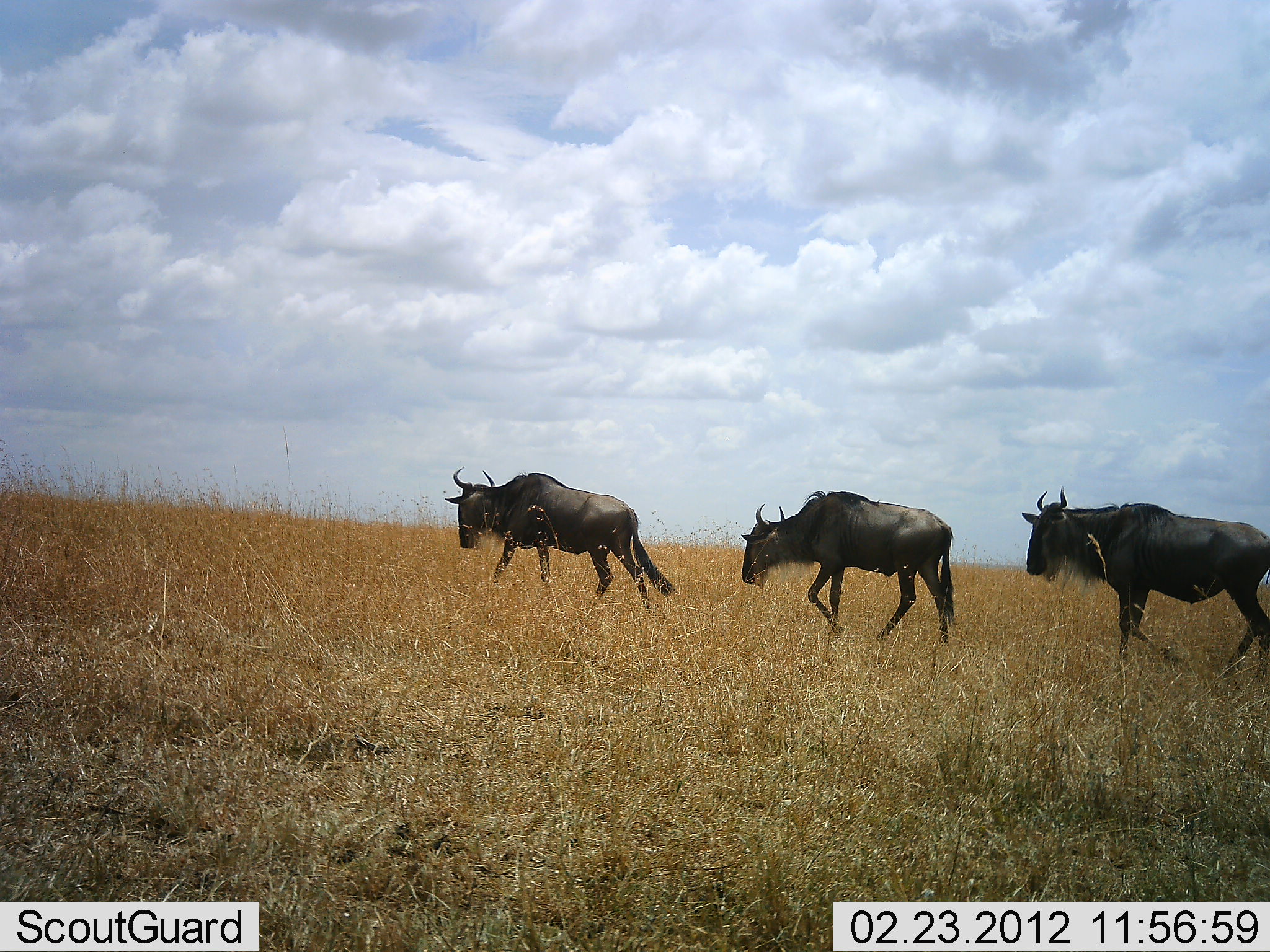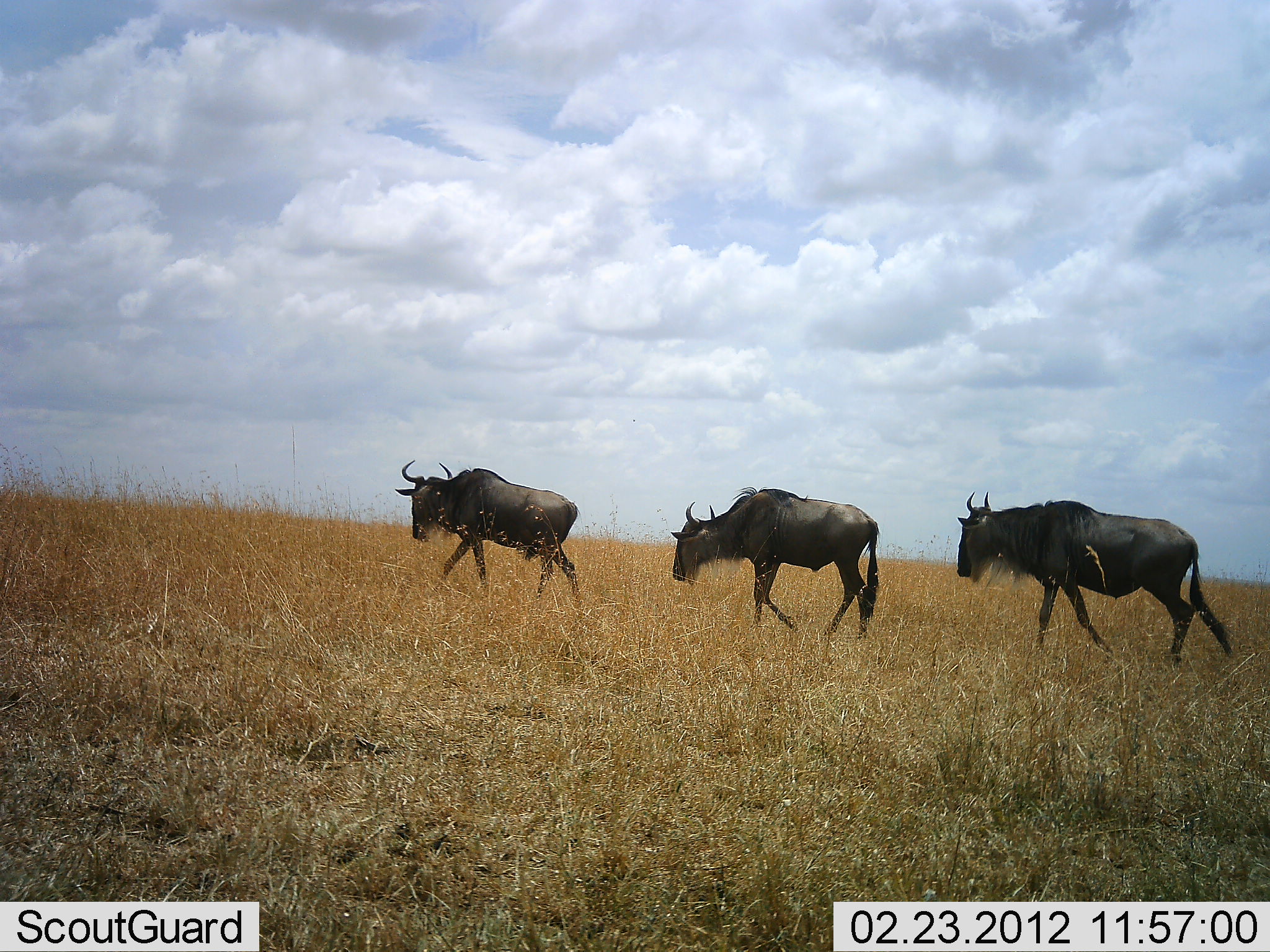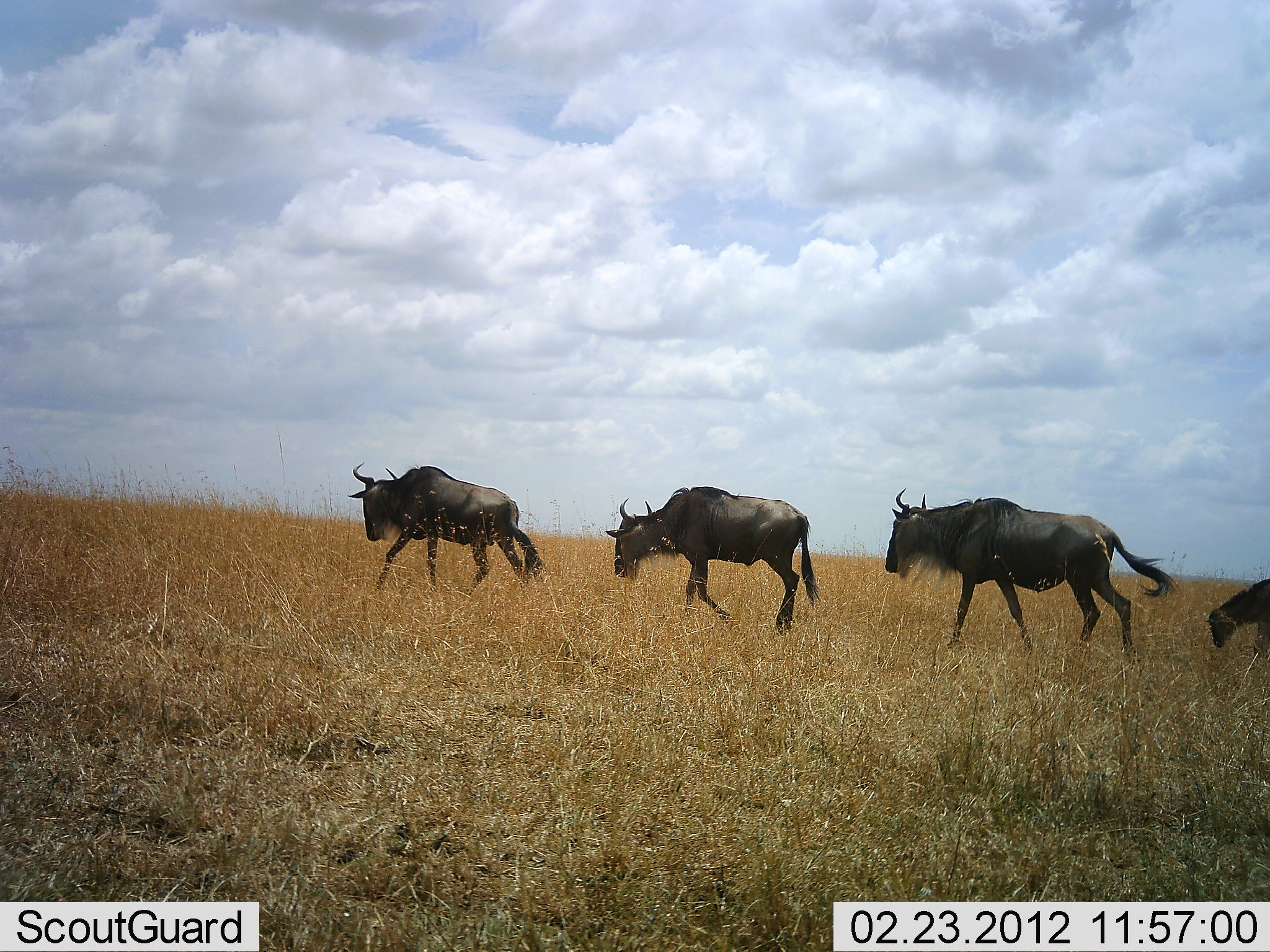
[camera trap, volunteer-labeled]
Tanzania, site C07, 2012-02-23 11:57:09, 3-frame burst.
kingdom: Animalia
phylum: Chordata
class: Mammalia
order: Artiodactyla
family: Bovidae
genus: Connochaetes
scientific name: Connochaetes taurinus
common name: blue wildebeest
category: wildebeest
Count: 4.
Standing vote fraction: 0%.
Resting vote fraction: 0%.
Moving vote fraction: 100%.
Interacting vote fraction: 0%.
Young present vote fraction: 22%.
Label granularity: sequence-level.